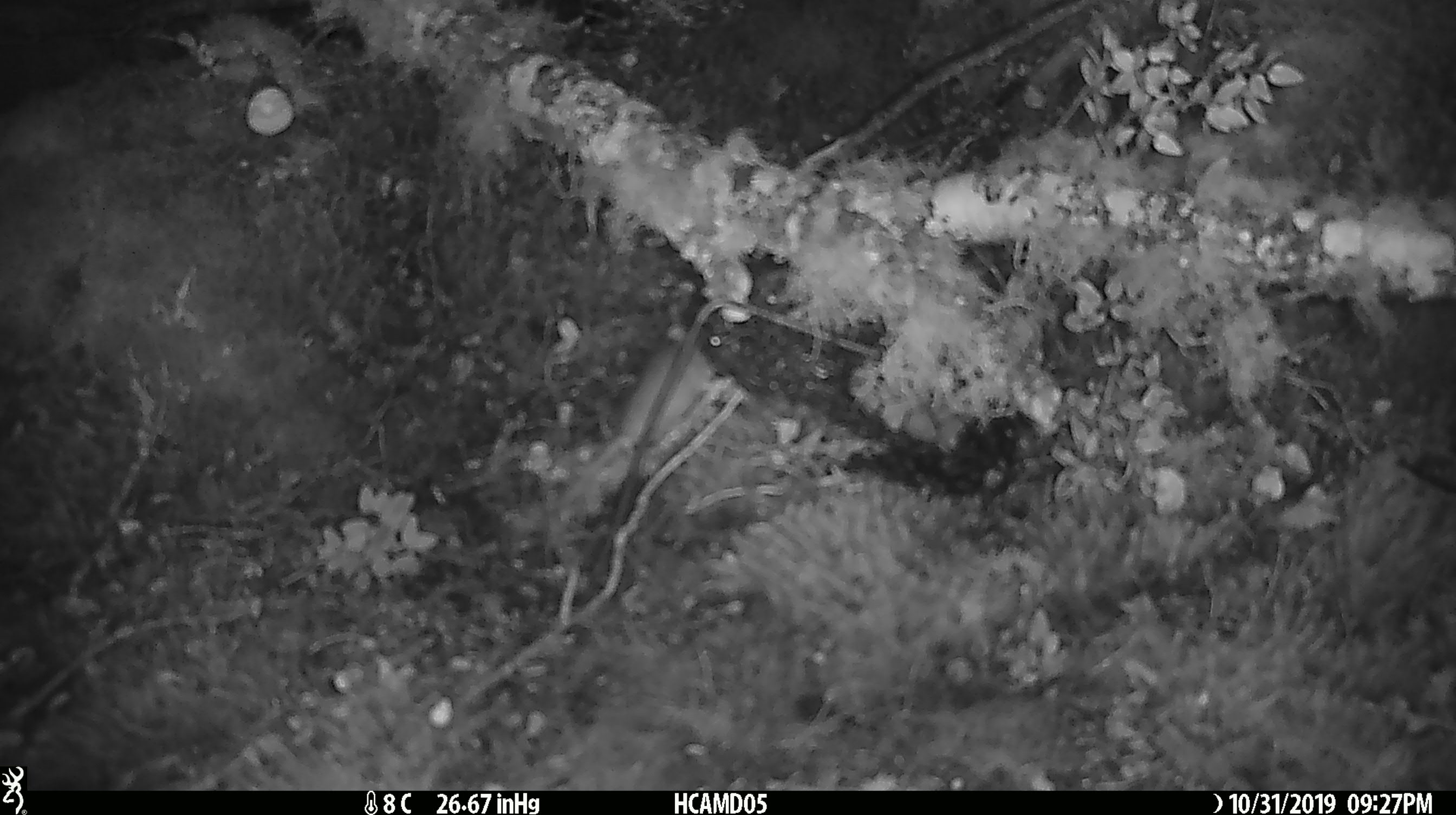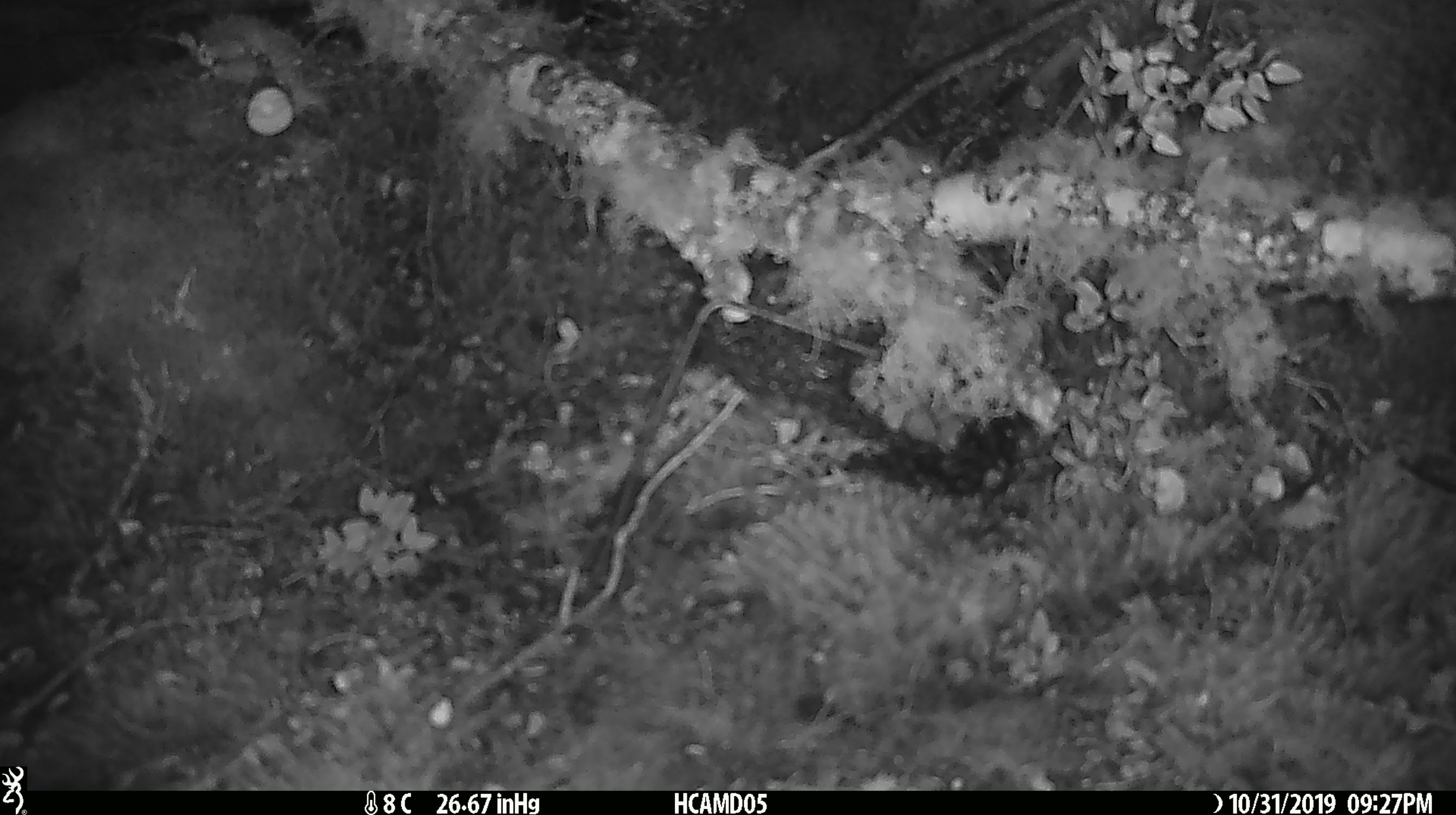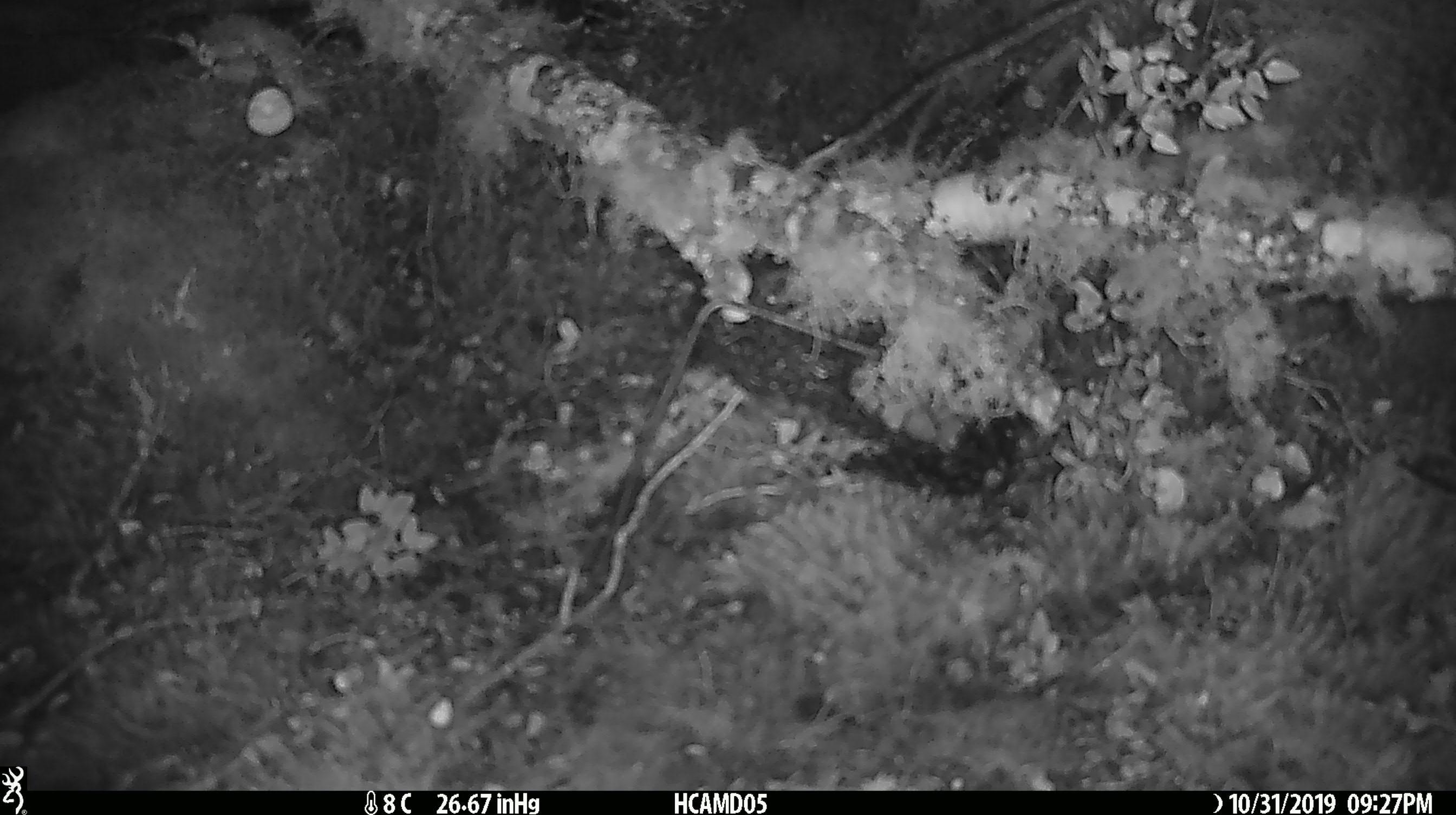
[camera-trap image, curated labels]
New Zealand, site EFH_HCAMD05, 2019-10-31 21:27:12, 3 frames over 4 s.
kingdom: Animalia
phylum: Chordata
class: Mammalia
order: Rodentia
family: Muridae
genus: Mus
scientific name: Mus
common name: mouse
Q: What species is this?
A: Mouse (Mus).